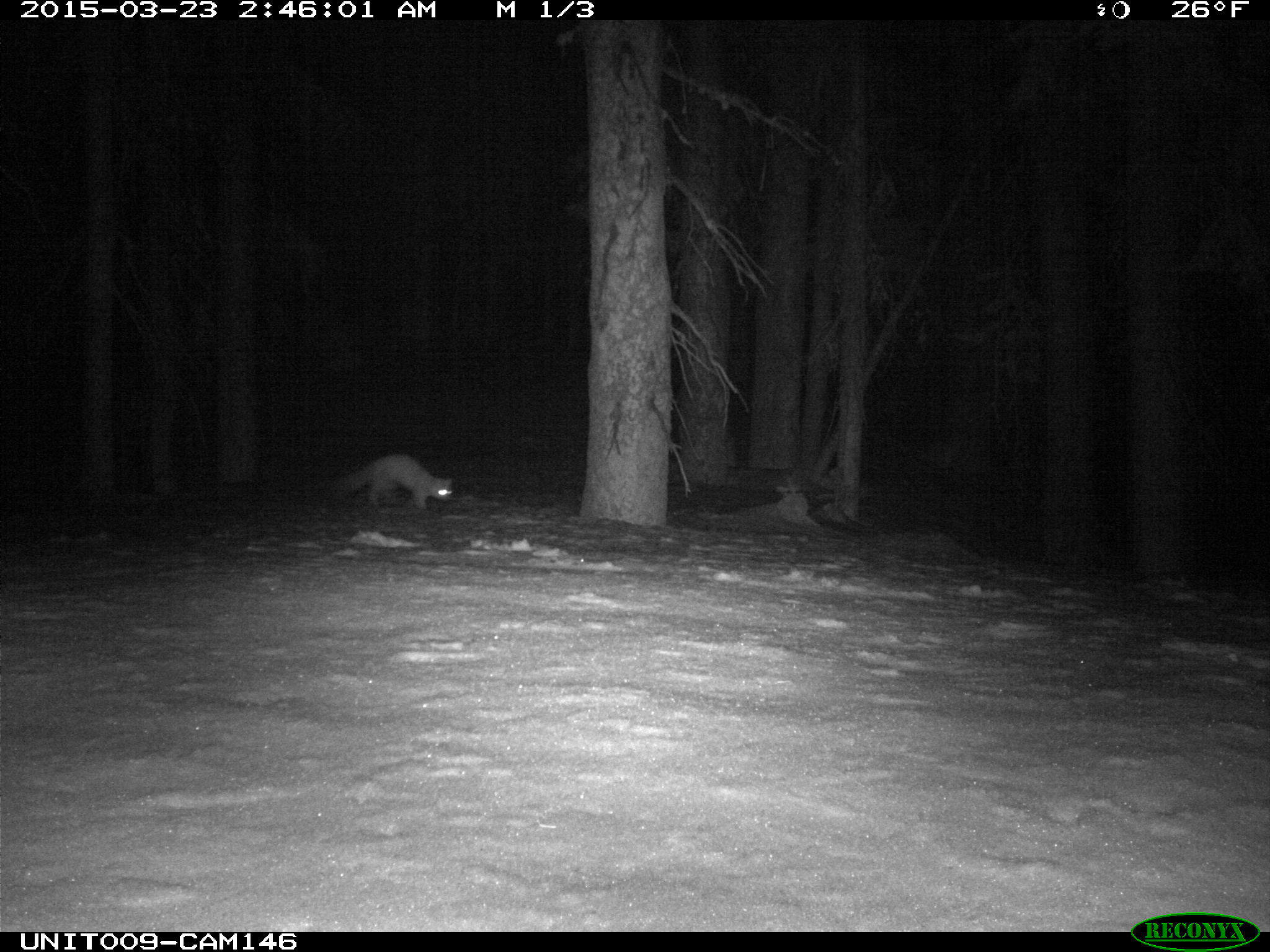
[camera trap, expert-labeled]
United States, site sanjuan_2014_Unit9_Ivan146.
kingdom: Animalia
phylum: Chordata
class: Mammalia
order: Carnivora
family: Mustelidae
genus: Martes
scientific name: Martes americana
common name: american marten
Martes americana (american marten).